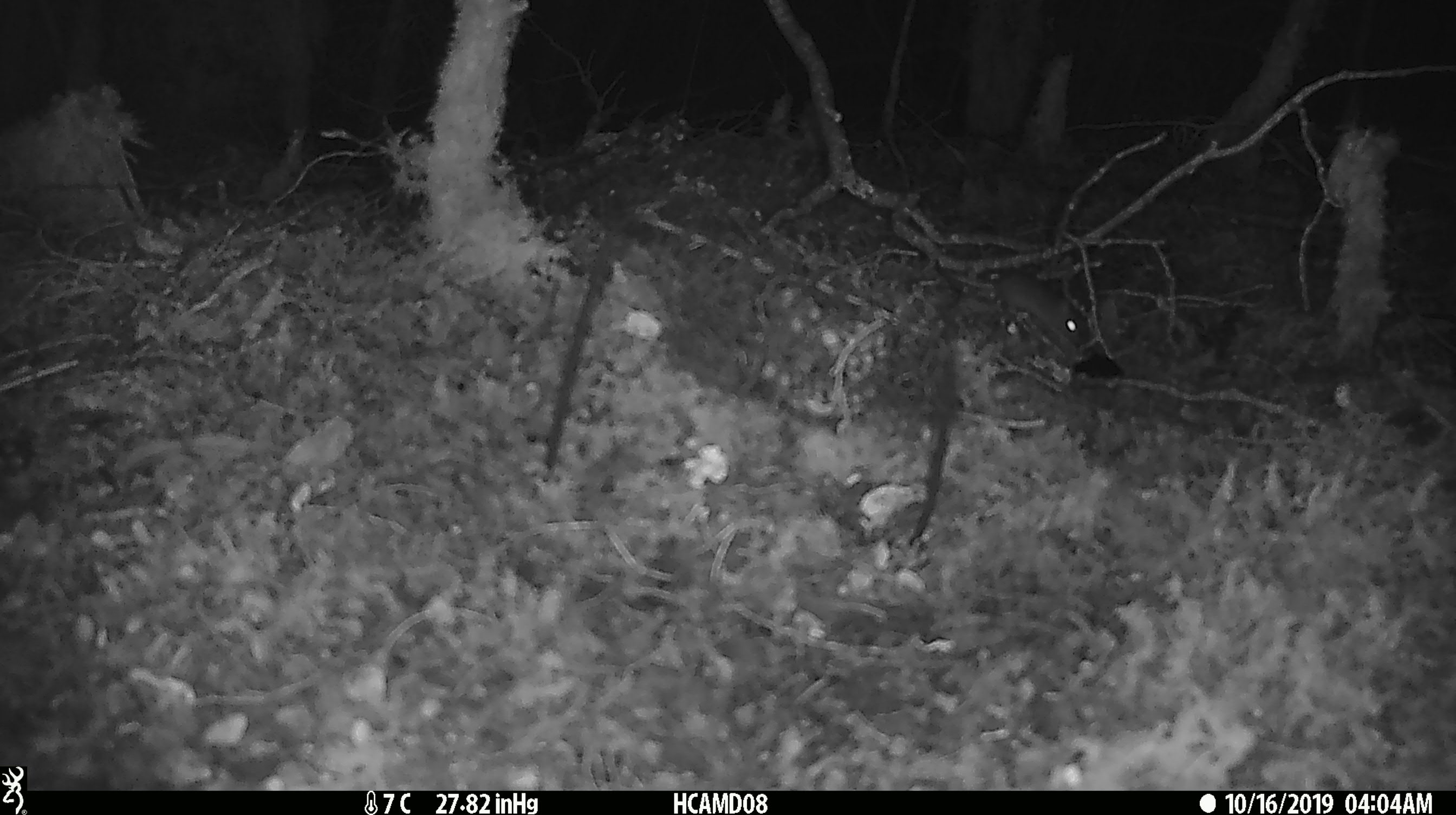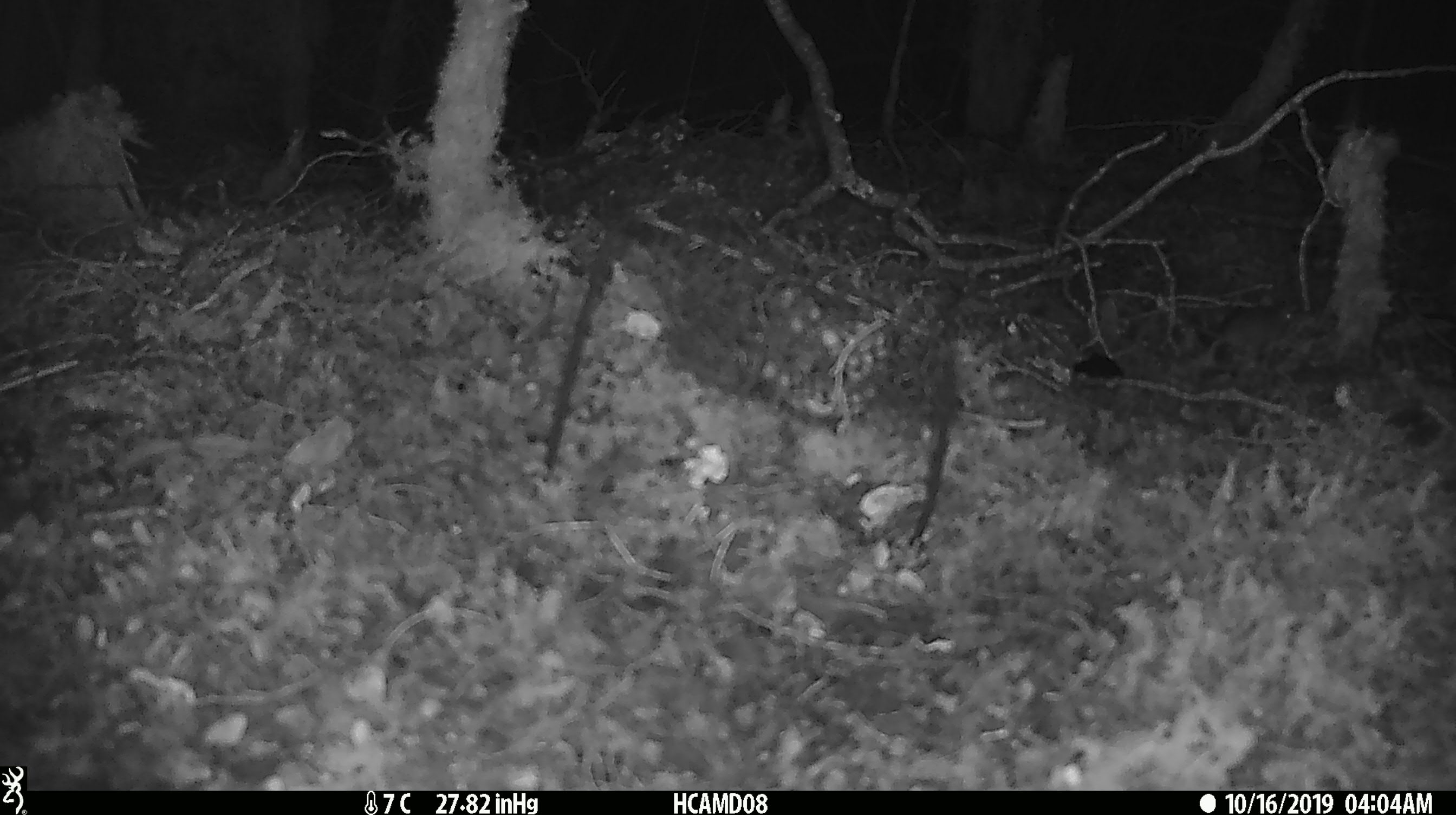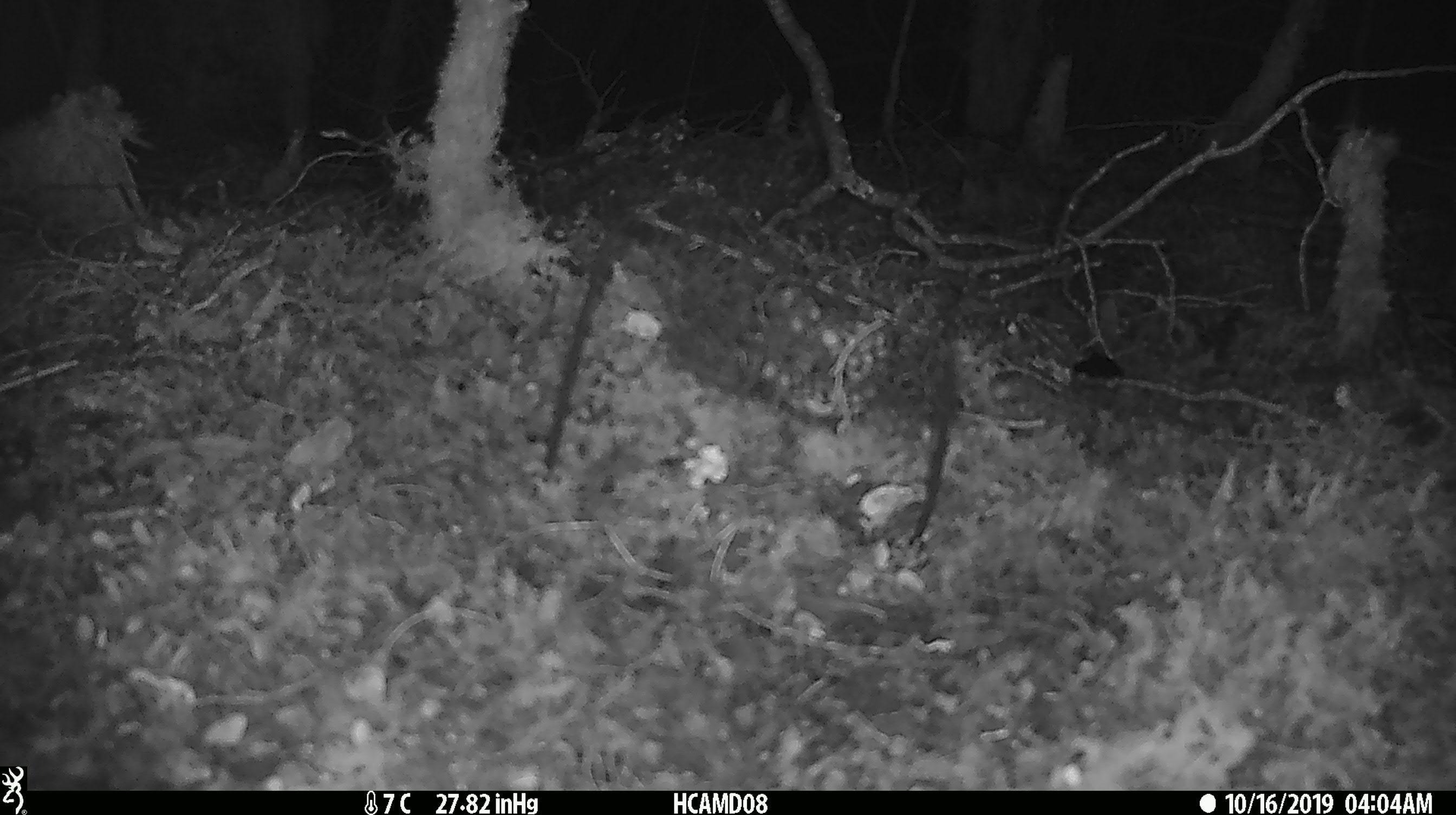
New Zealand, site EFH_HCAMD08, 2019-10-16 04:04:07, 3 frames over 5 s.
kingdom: Animalia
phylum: Chordata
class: Mammalia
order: Rodentia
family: Muridae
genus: Mus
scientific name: Mus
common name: mouse